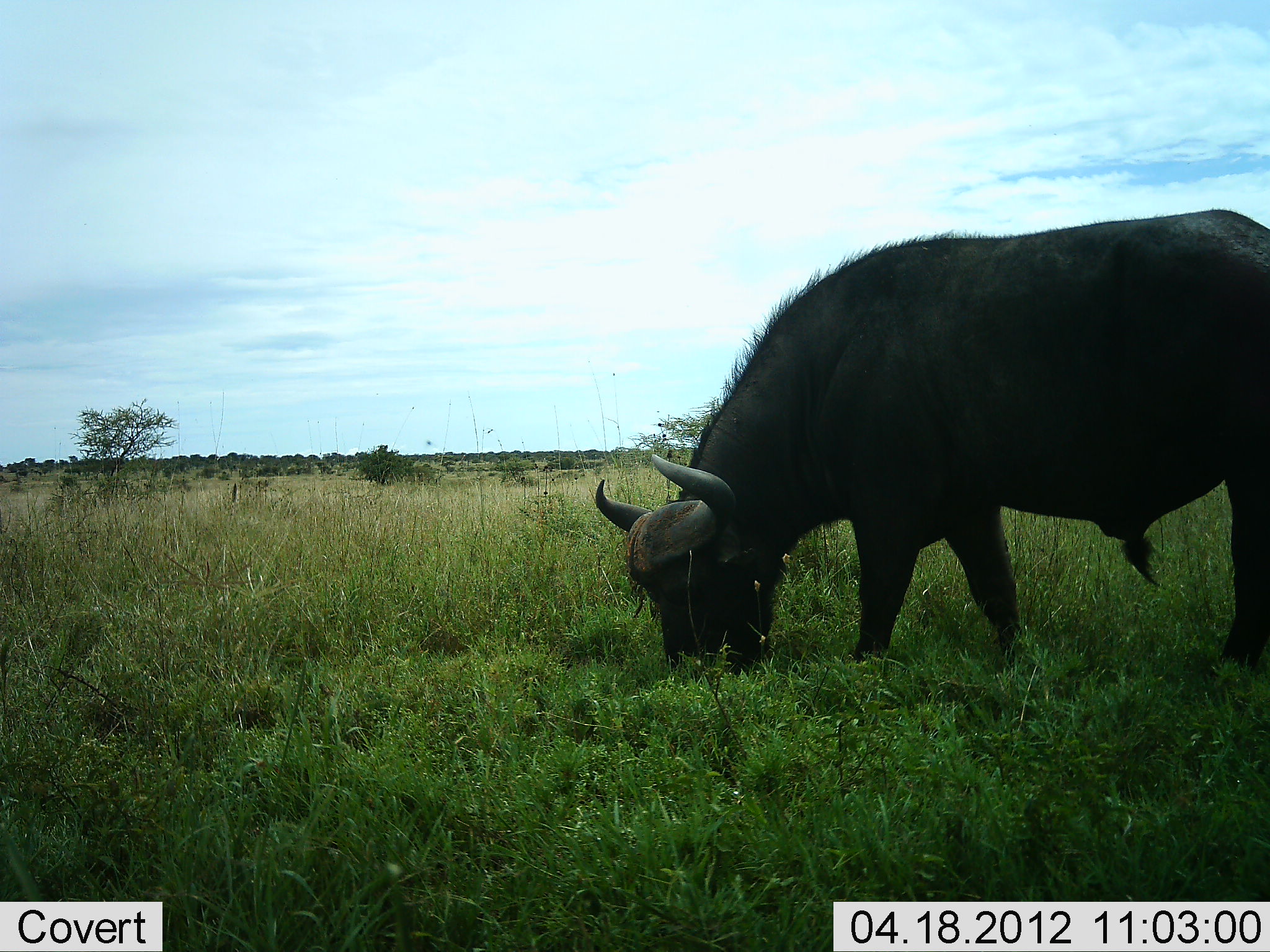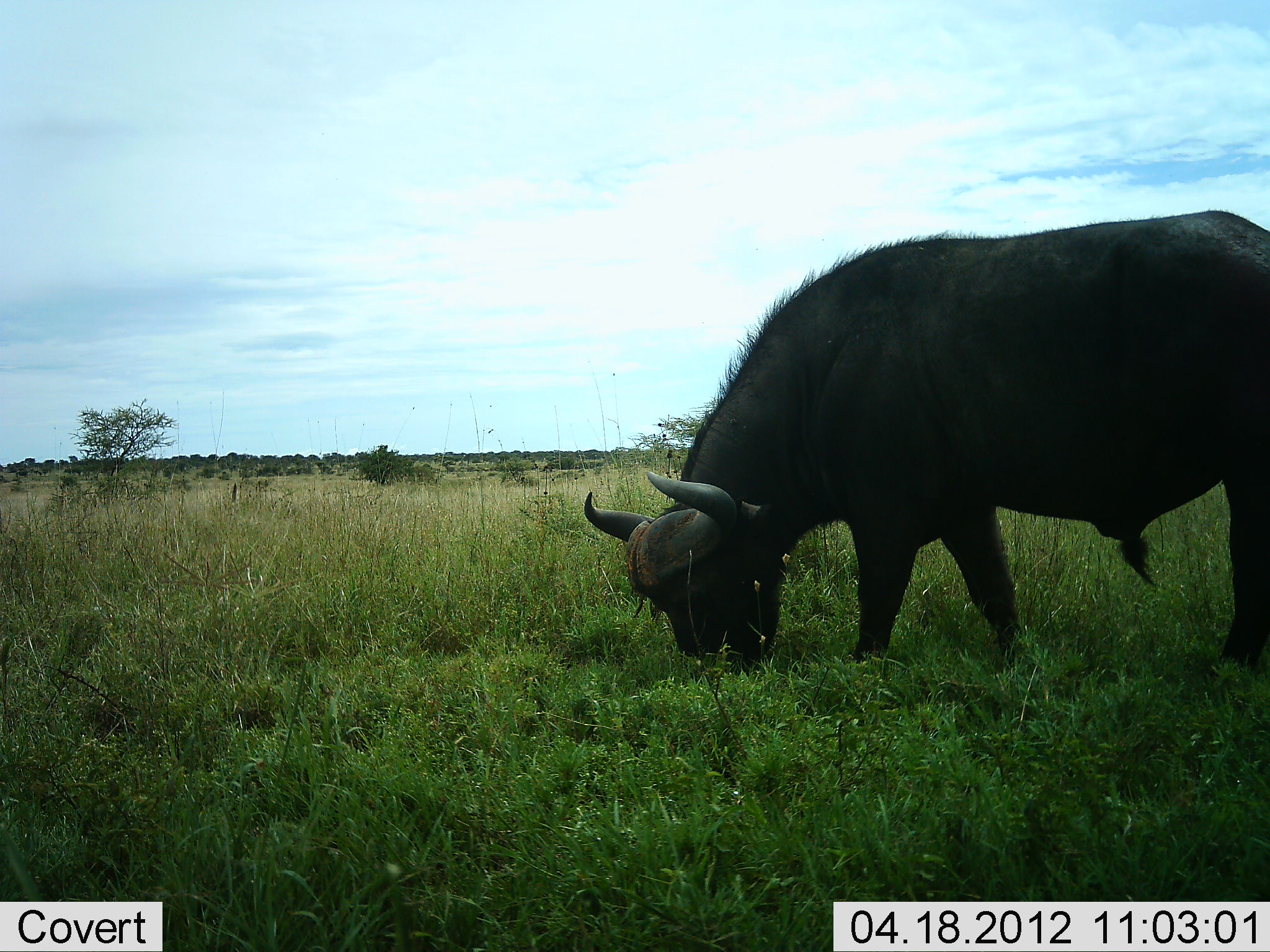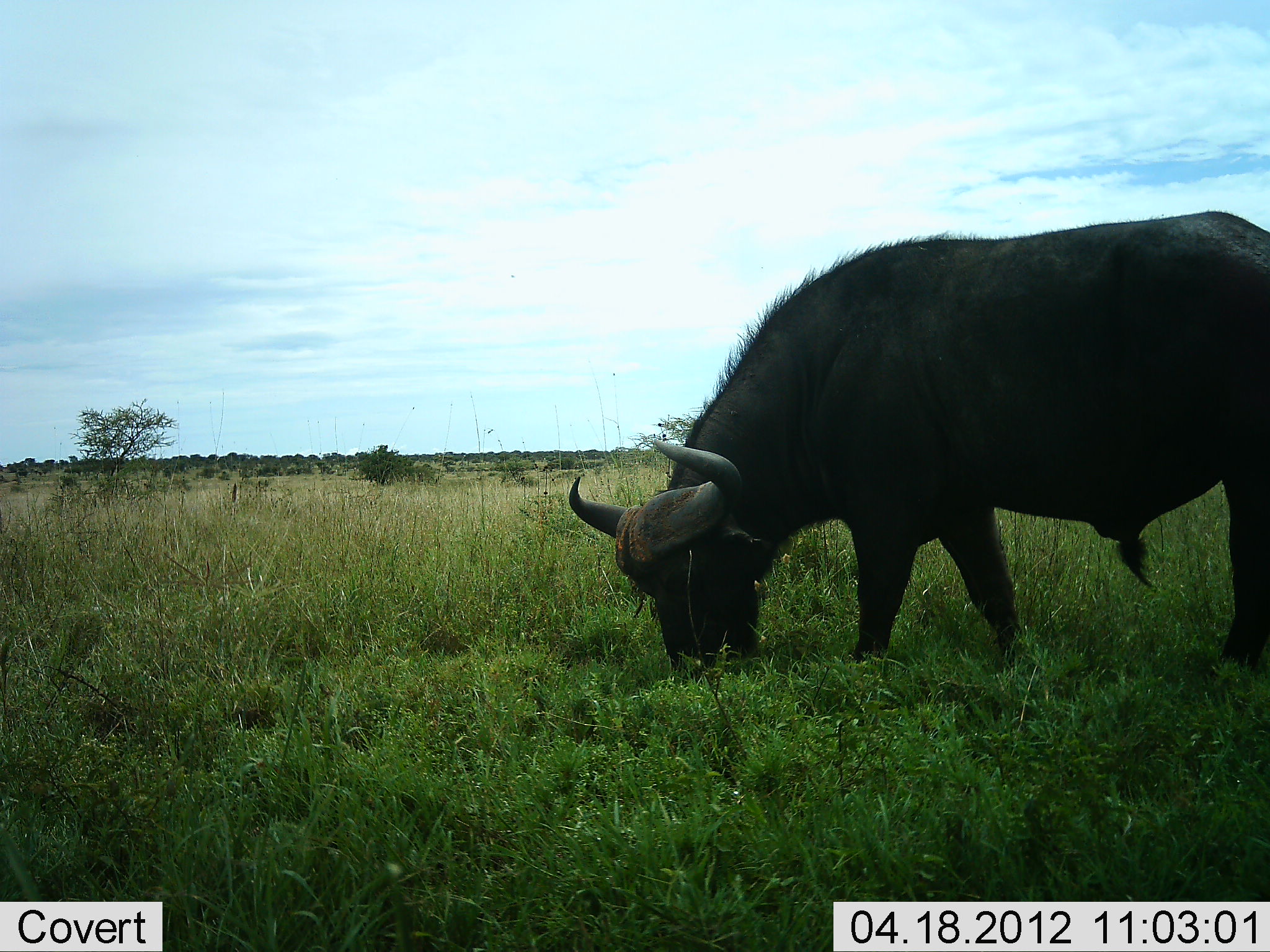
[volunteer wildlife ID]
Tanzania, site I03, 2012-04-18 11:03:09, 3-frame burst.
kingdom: Animalia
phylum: Chordata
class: Mammalia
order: Artiodactyla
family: Bovidae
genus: Syncerus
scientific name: Syncerus caffer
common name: cape buffalo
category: buffalo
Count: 1.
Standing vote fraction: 21%.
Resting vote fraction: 0%.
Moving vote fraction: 0%.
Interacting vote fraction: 0%.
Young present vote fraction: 0%.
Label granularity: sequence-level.